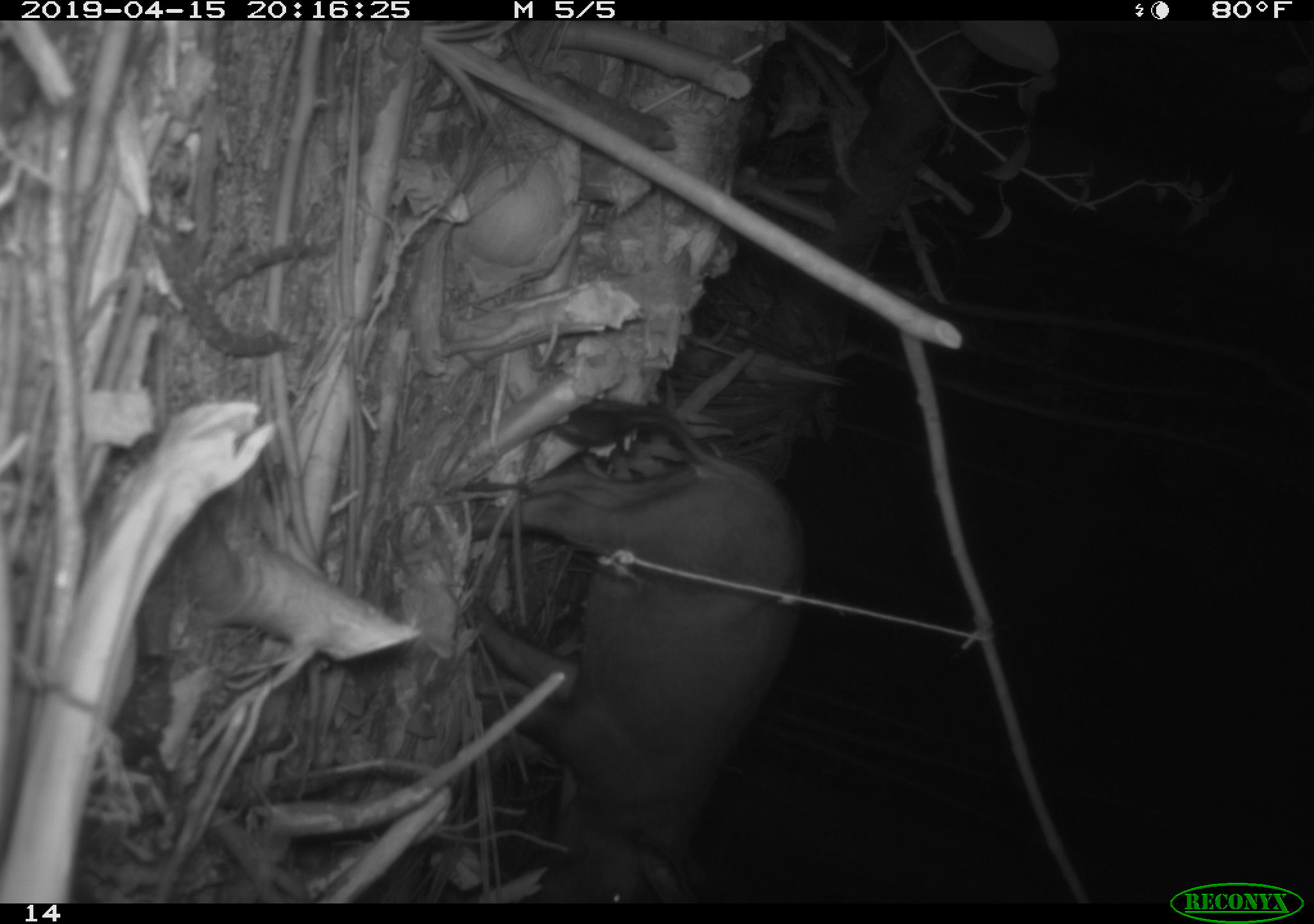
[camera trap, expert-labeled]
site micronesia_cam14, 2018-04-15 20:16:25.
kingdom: Animalia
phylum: Chordata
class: Mammalia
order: Artiodactyla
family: Suidae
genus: Sus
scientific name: Sus scrofa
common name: pig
Pig (Sus scrofa).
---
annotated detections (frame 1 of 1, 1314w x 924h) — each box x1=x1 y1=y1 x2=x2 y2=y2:
pig: x1=432 y1=397 x2=800 y2=909